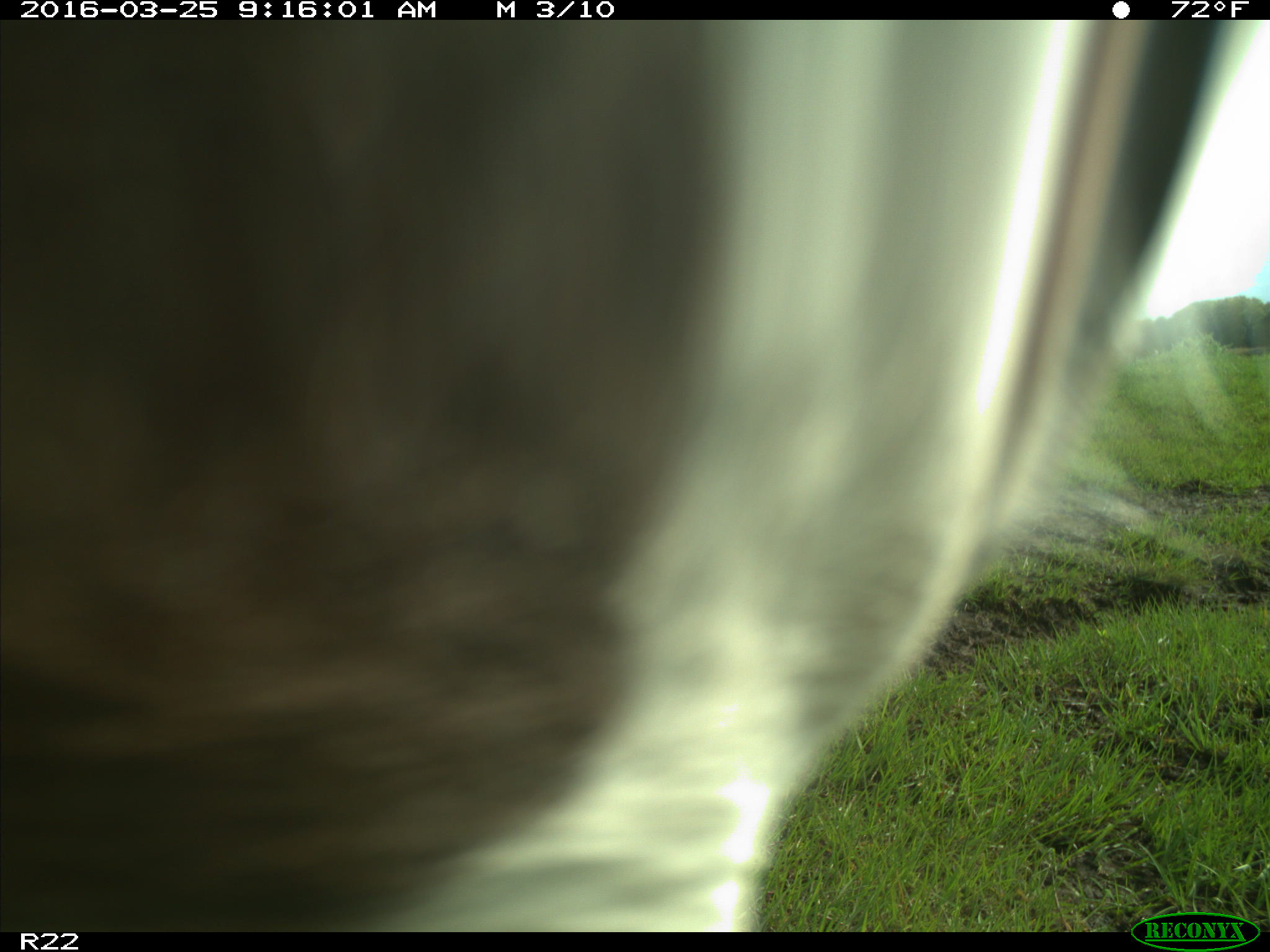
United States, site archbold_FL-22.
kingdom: Animalia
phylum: Chordata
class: Mammalia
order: Artiodactyla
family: Bovidae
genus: Bos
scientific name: Bos taurus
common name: domestic cow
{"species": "Bos taurus (domestic cow)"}